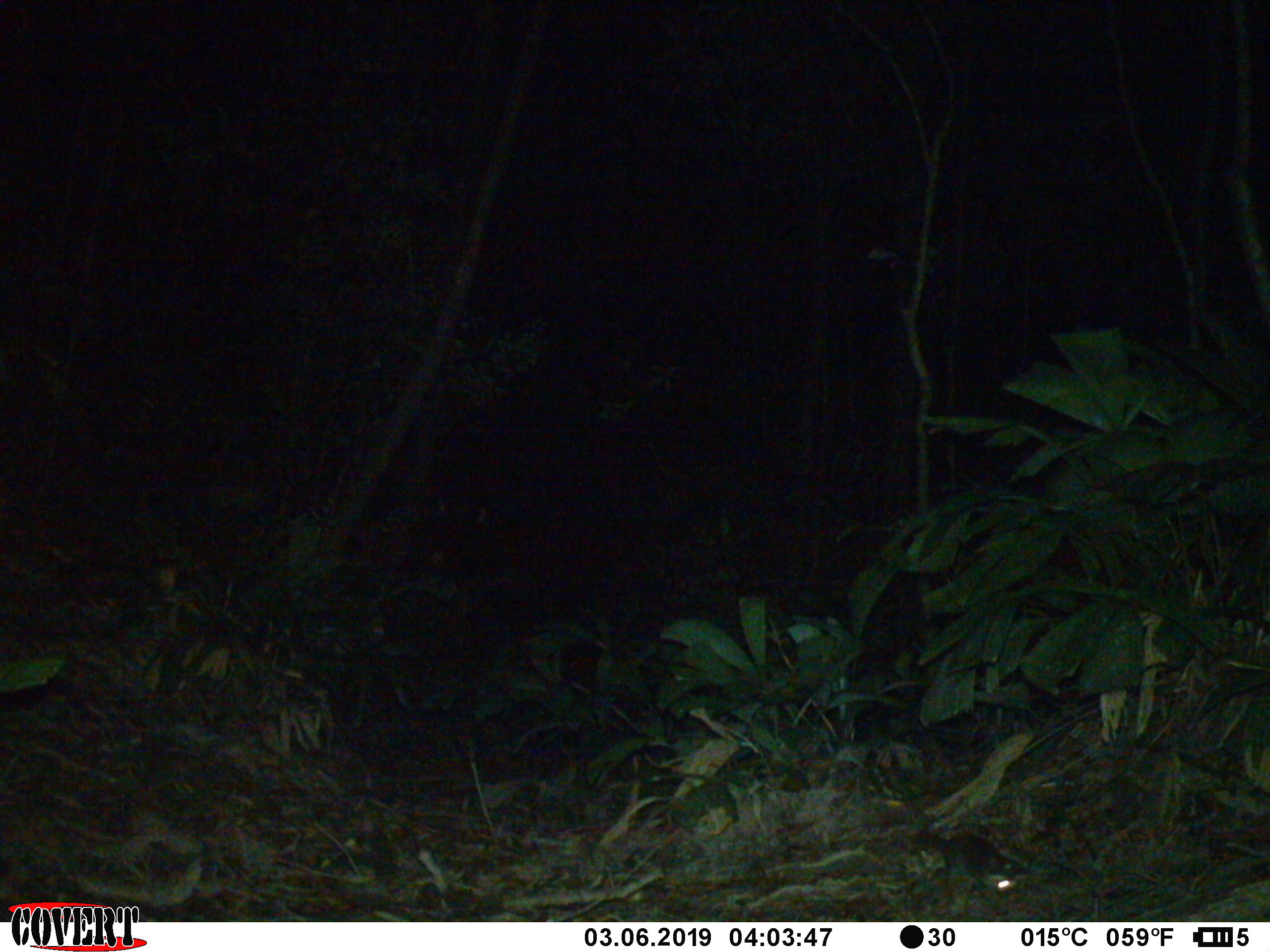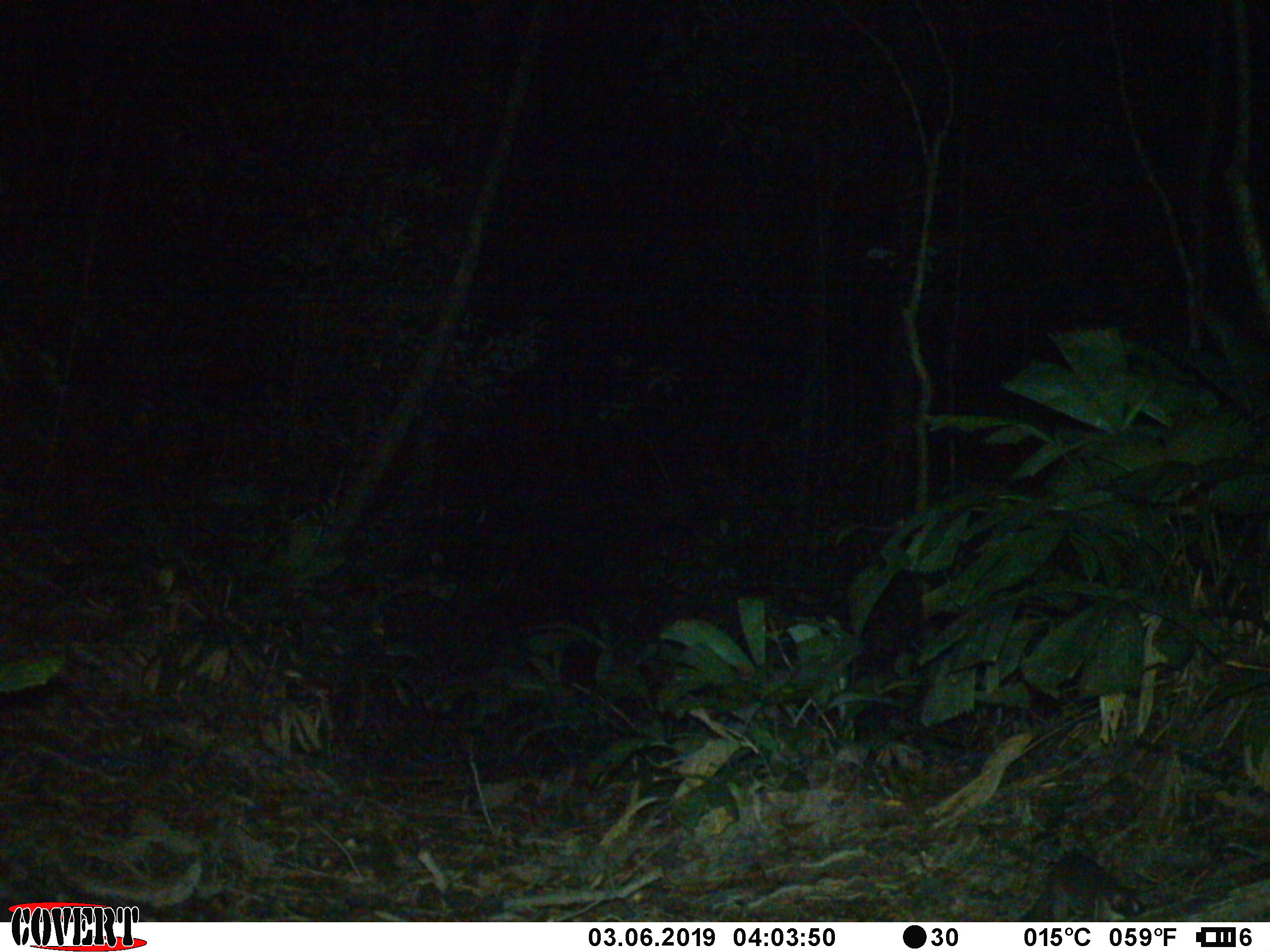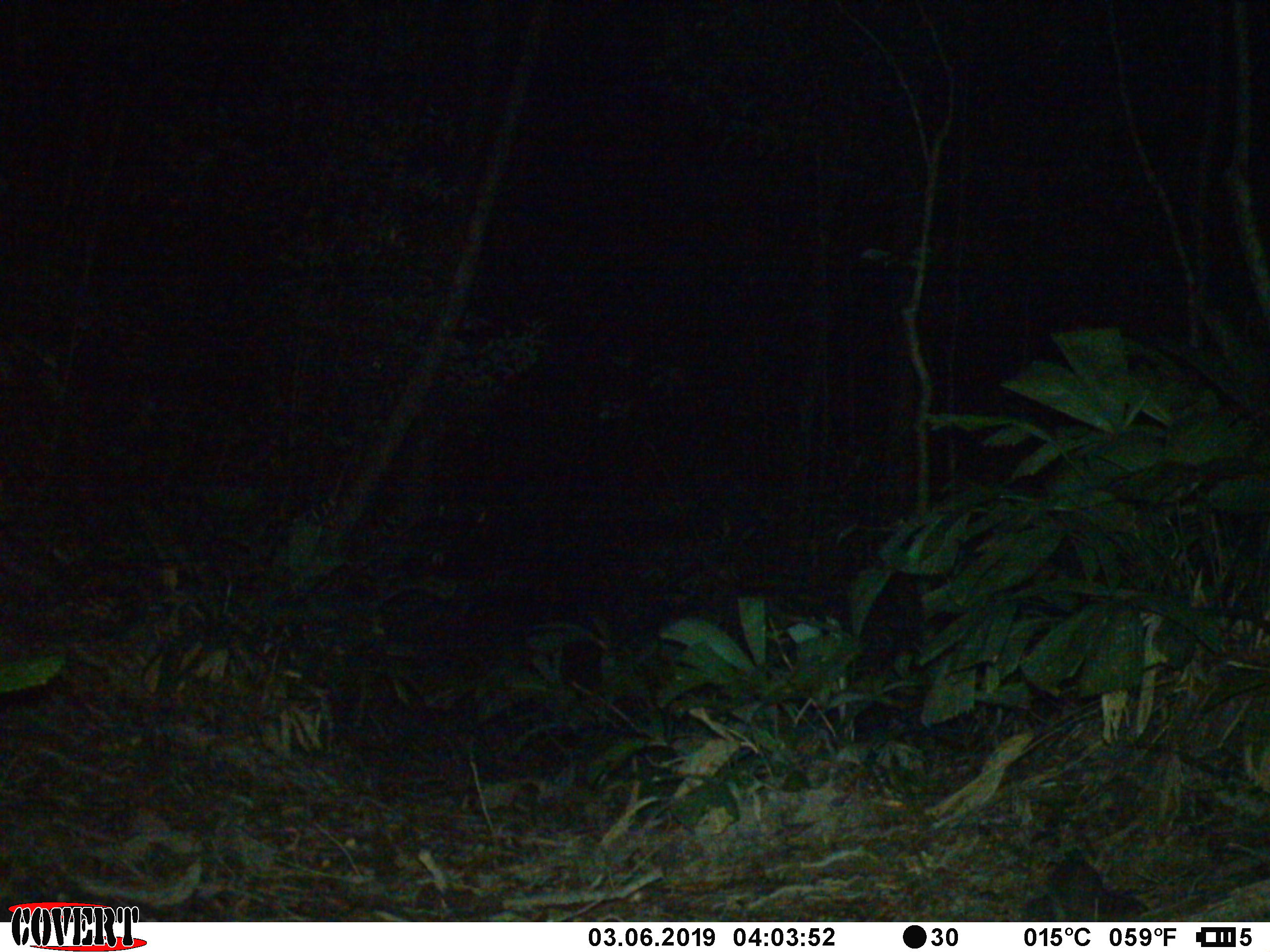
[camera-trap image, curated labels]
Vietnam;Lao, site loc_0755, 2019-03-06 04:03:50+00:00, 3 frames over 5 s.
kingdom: Animalia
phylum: Chordata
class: Mammalia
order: Carnivora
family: Mustelidae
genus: Melogale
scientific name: Melogale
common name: ferret badger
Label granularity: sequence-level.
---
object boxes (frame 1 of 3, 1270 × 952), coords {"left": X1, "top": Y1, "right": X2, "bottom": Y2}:
ferret badger: {"left": 908, "top": 830, "right": 1043, "bottom": 889}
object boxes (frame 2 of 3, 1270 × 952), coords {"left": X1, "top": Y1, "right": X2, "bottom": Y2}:
ferret badger: {"left": 1016, "top": 848, "right": 1148, "bottom": 921}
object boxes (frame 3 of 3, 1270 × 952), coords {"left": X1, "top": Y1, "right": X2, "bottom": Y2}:
ferret badger: {"left": 1023, "top": 844, "right": 1141, "bottom": 920}